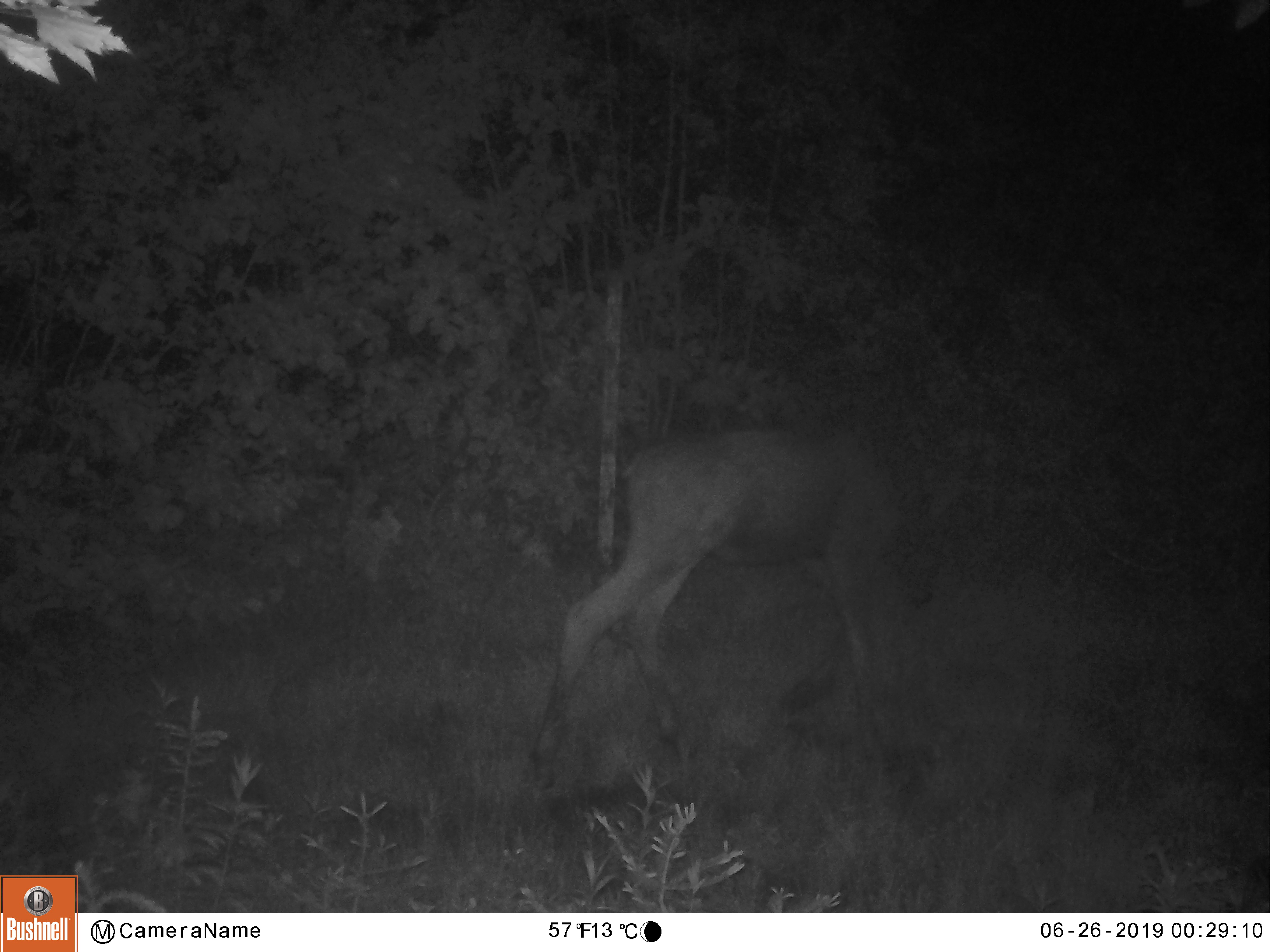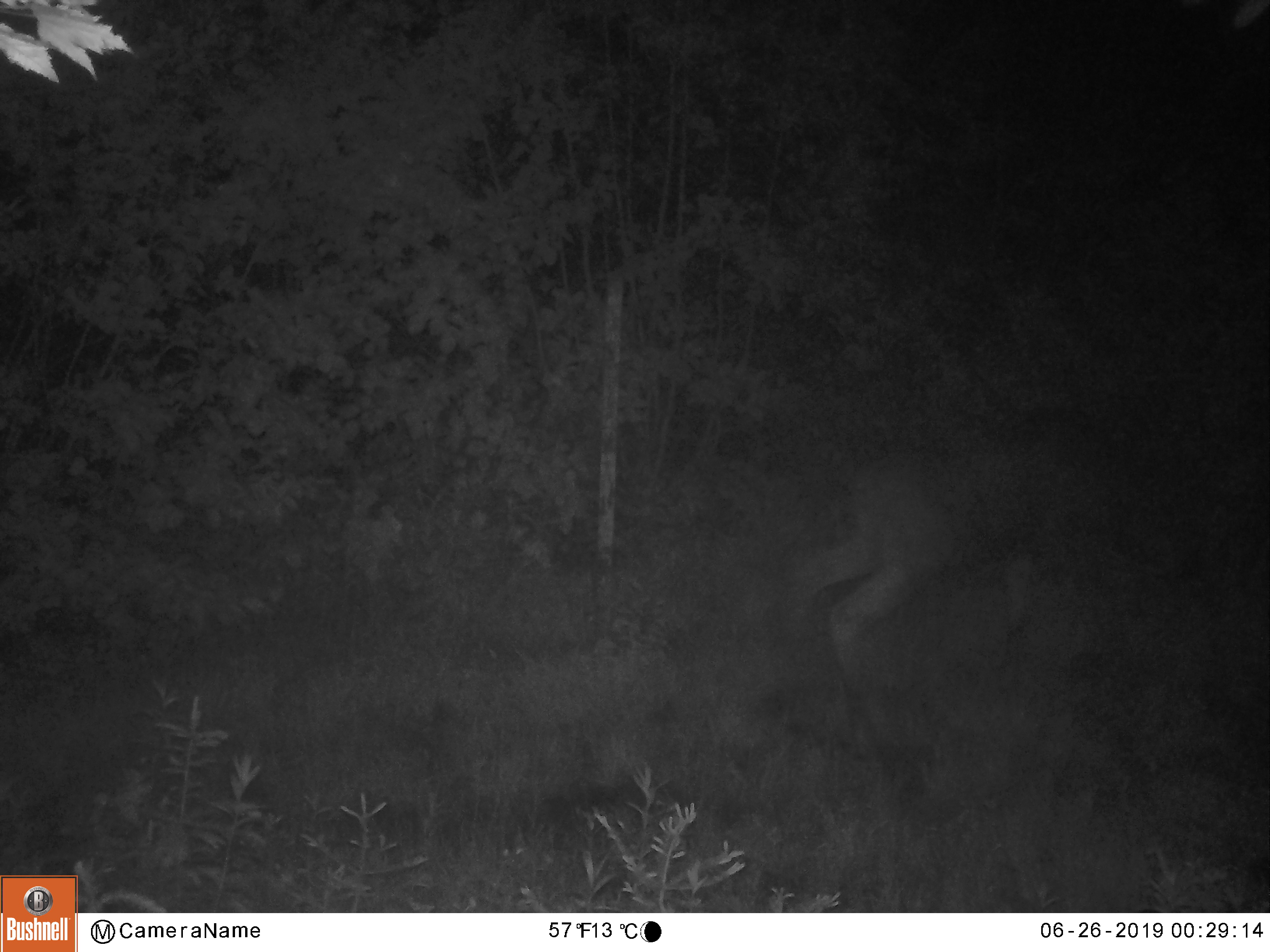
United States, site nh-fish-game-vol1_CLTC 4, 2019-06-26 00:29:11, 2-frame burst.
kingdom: Animalia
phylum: Chordata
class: Mammalia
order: Artiodactyla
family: Cervidae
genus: Alces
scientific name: Alces alces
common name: moose